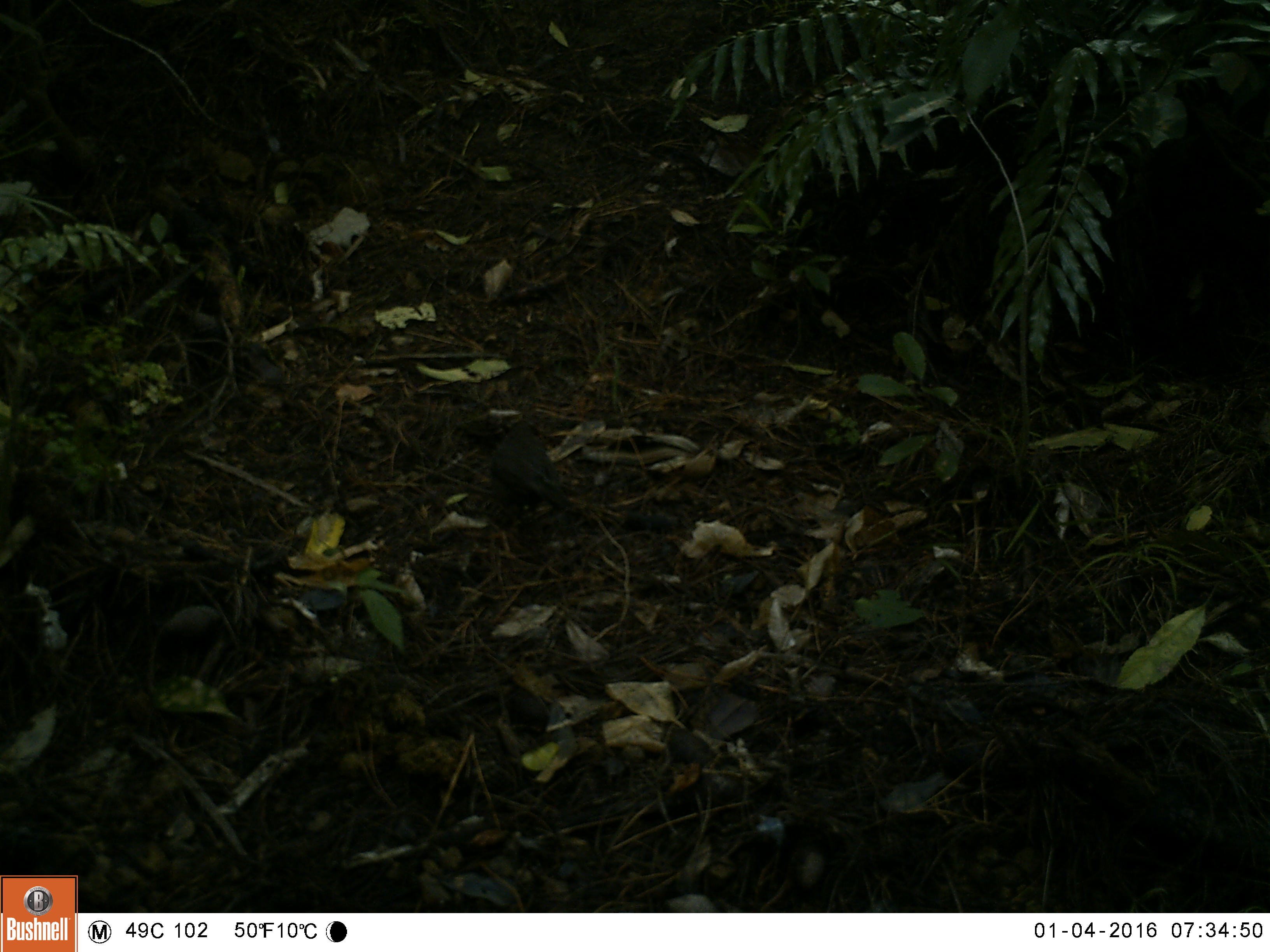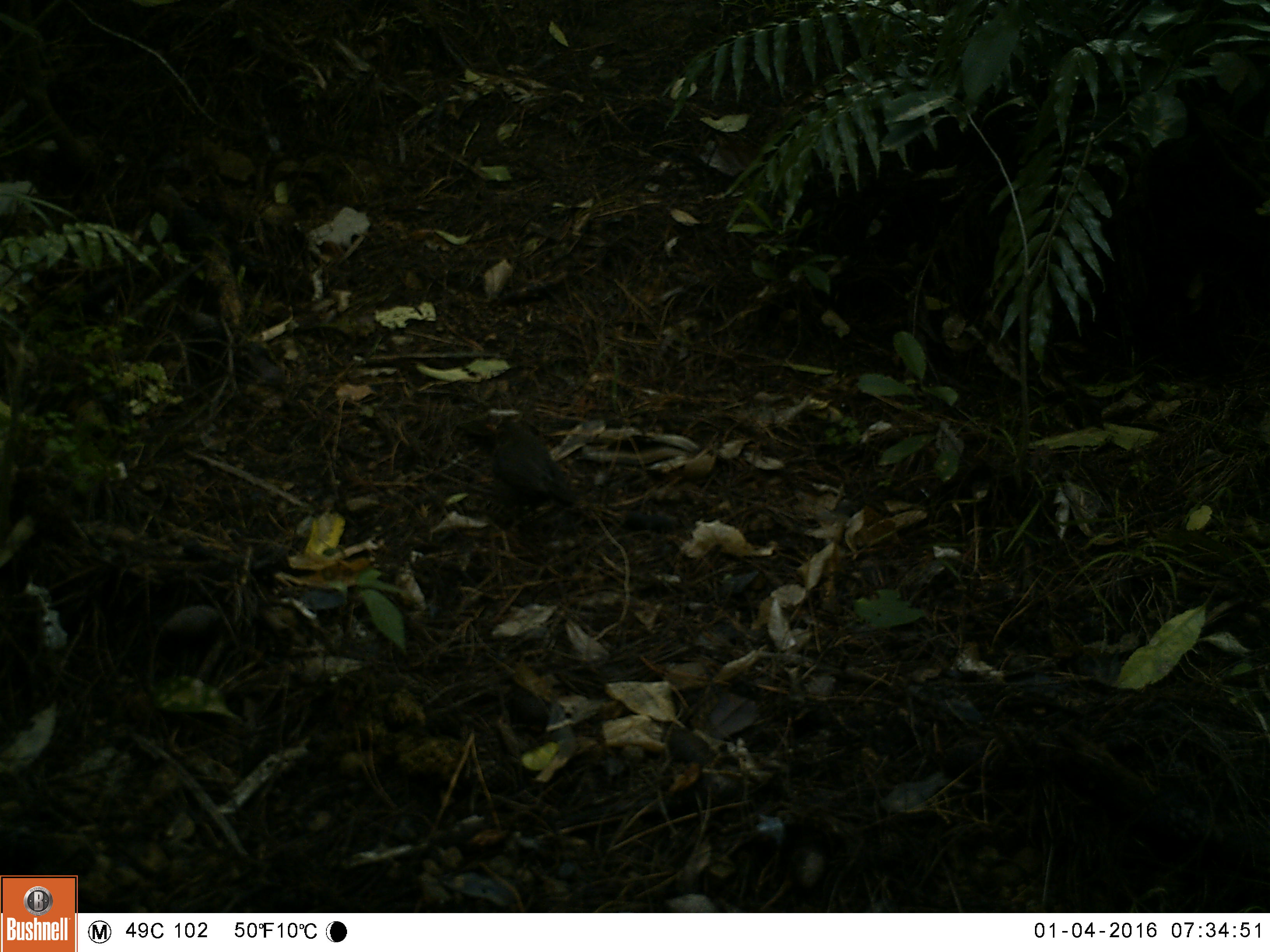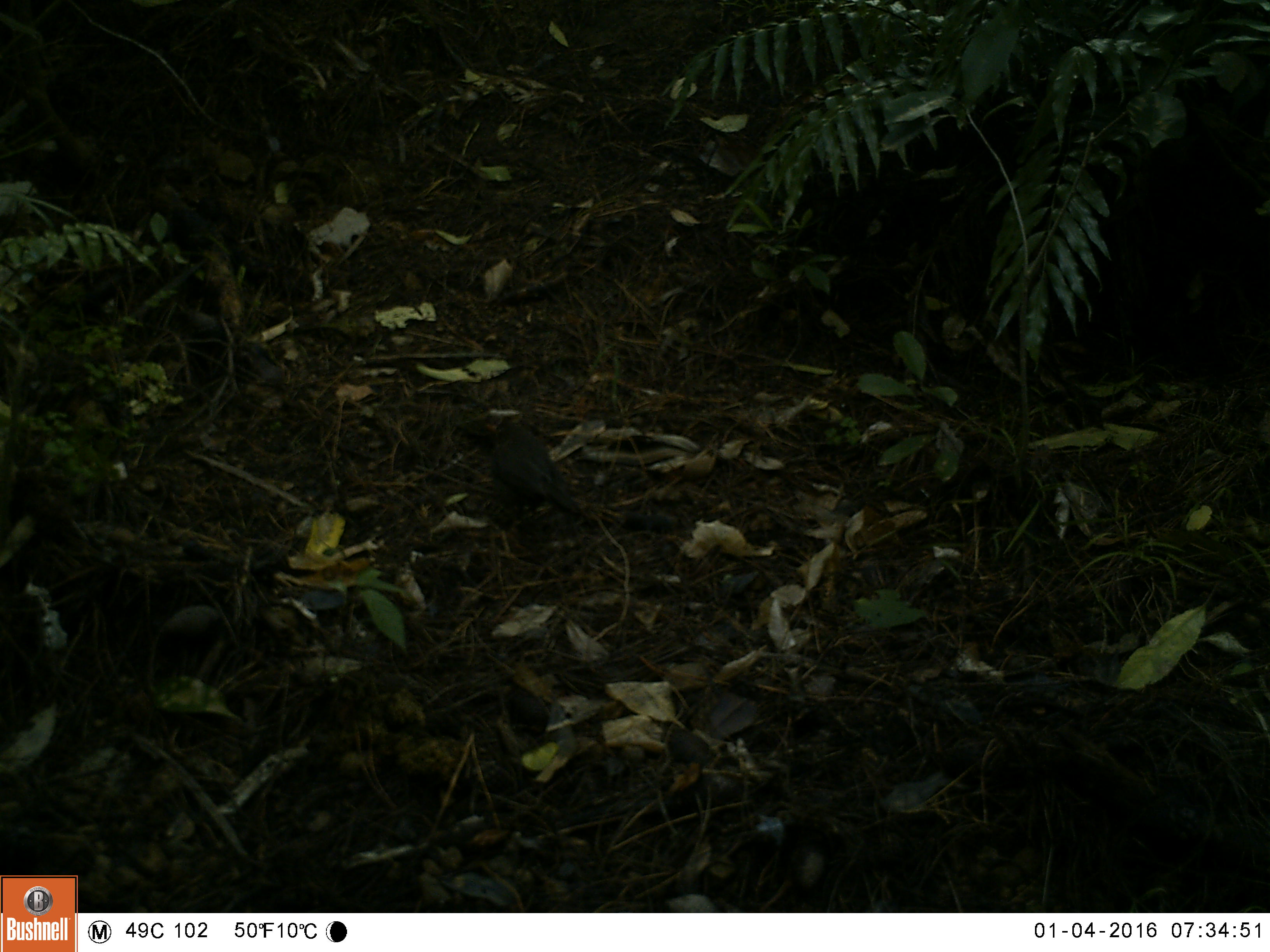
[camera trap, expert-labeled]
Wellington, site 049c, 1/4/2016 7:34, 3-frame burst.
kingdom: Animalia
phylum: Chordata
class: Aves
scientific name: Aves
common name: bird